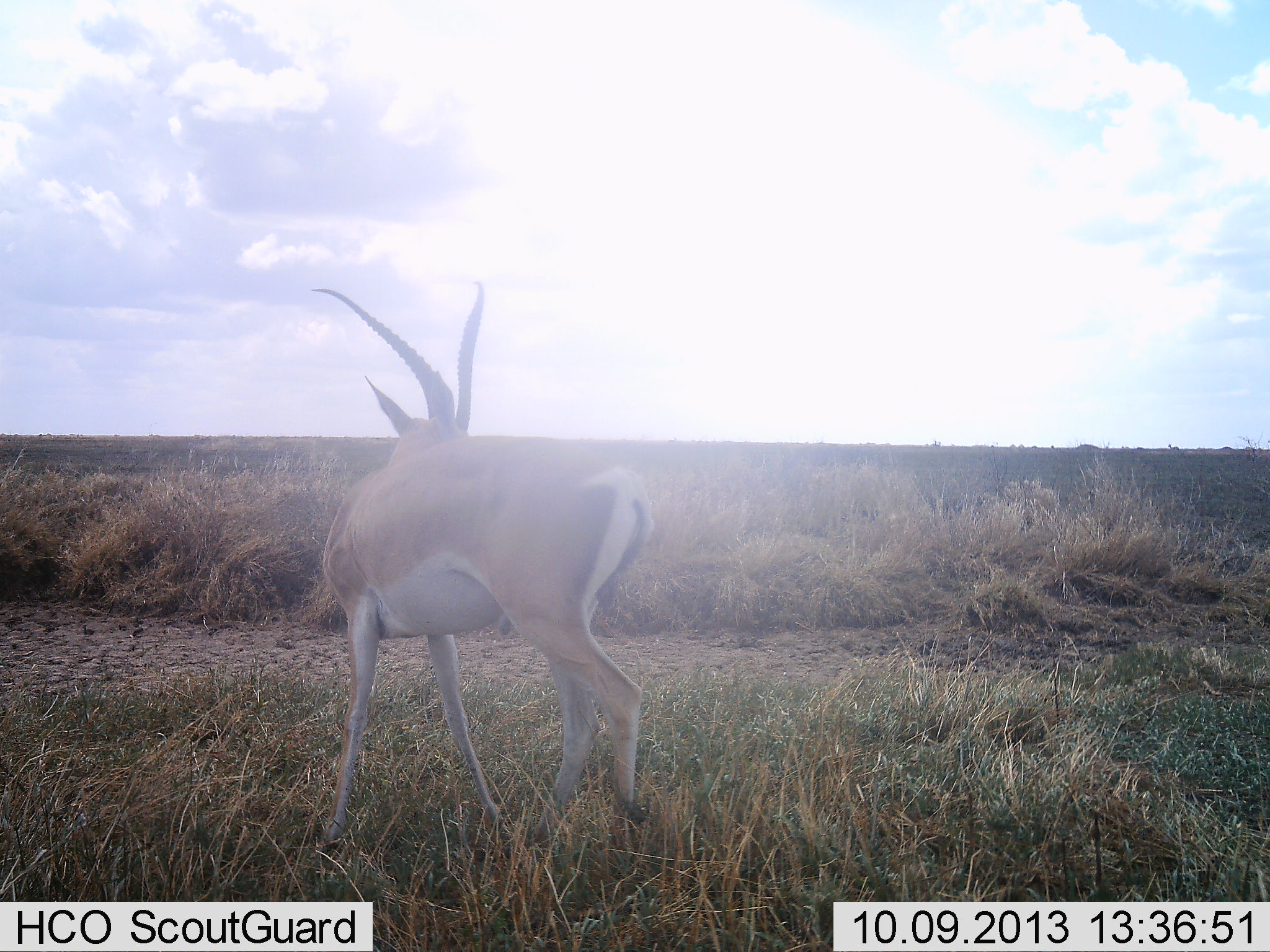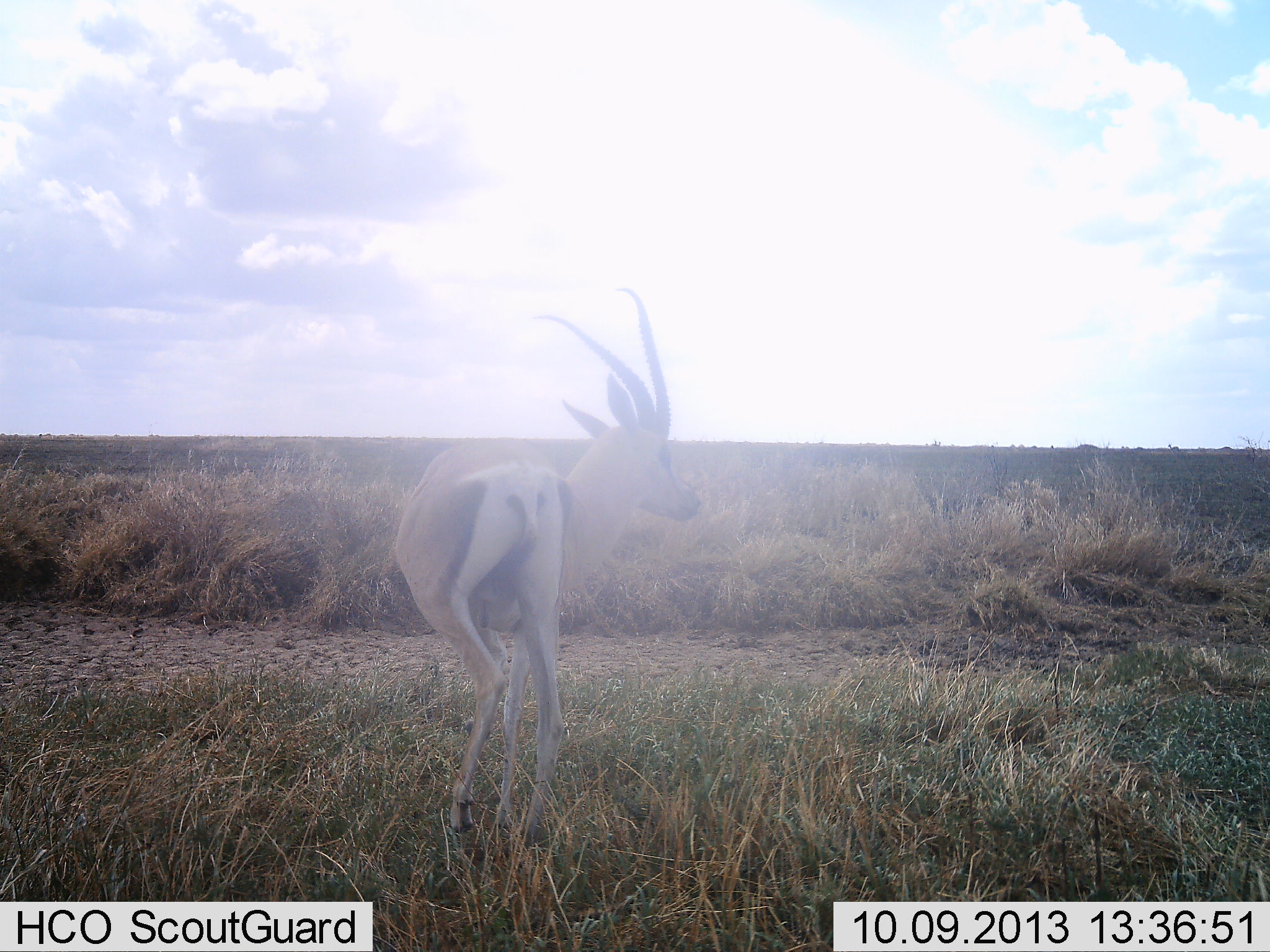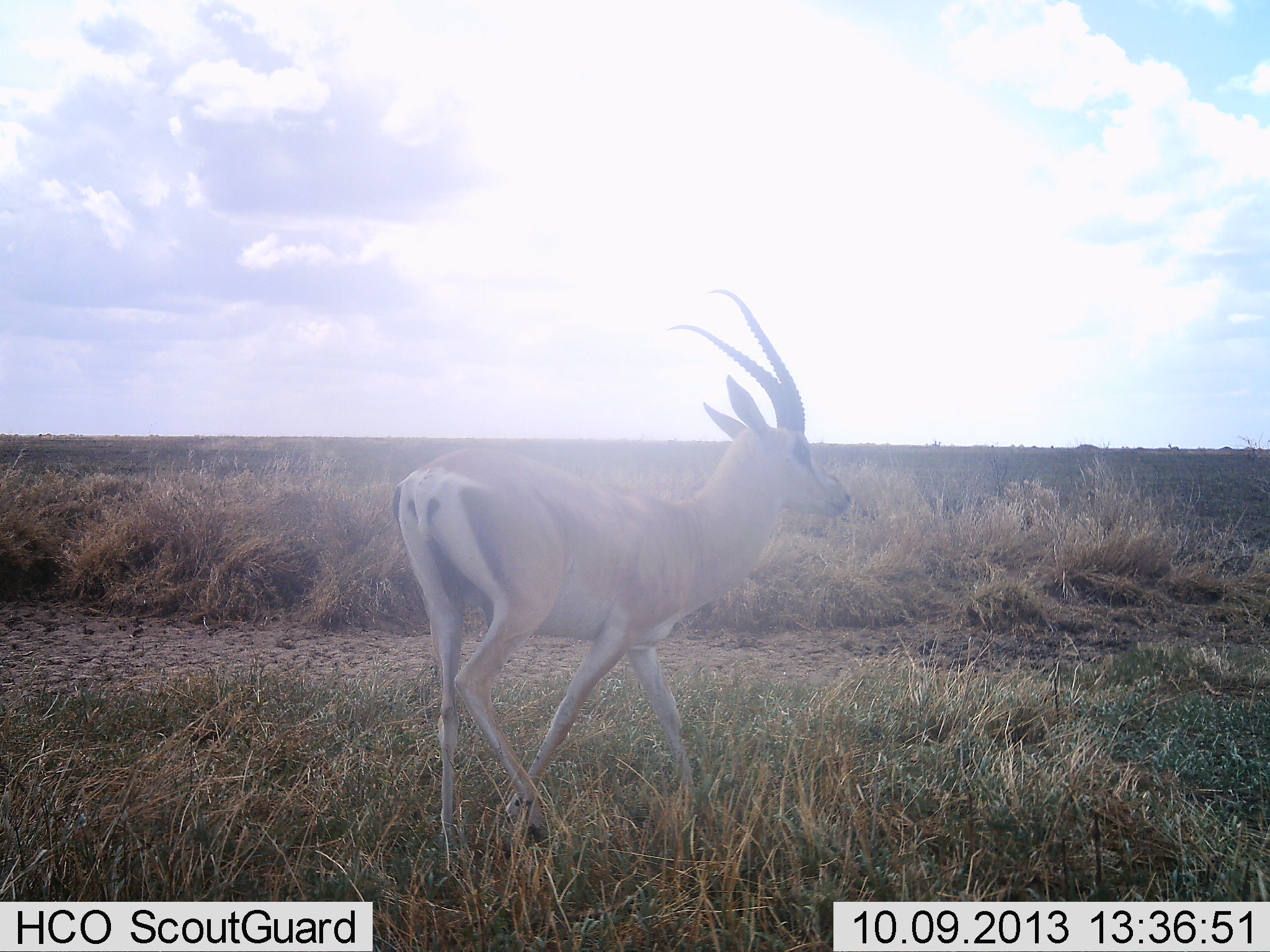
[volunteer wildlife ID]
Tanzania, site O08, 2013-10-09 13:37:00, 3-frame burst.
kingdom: Animalia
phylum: Chordata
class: Mammalia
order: Artiodactyla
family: Bovidae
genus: Nanger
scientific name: Nanger granti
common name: grant's gazelle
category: gazellegrants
Gazellegrants (grant's gazelle) (Nanger granti), count 1. Behavior (volunteer vote fractions): standing 40%, resting 0%, moving 60%, interacting 0%. Young present (vote fraction): 0%. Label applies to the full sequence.